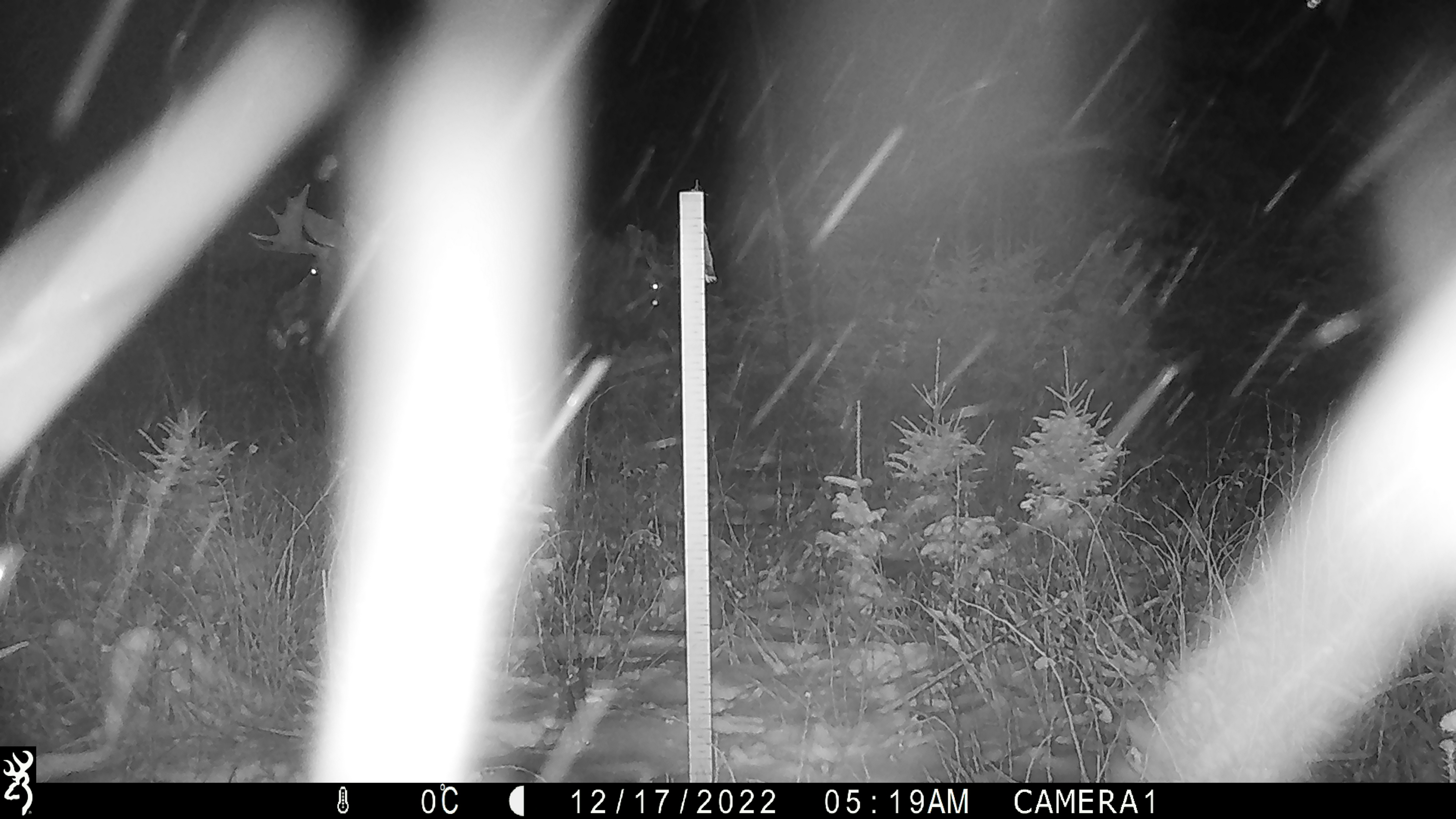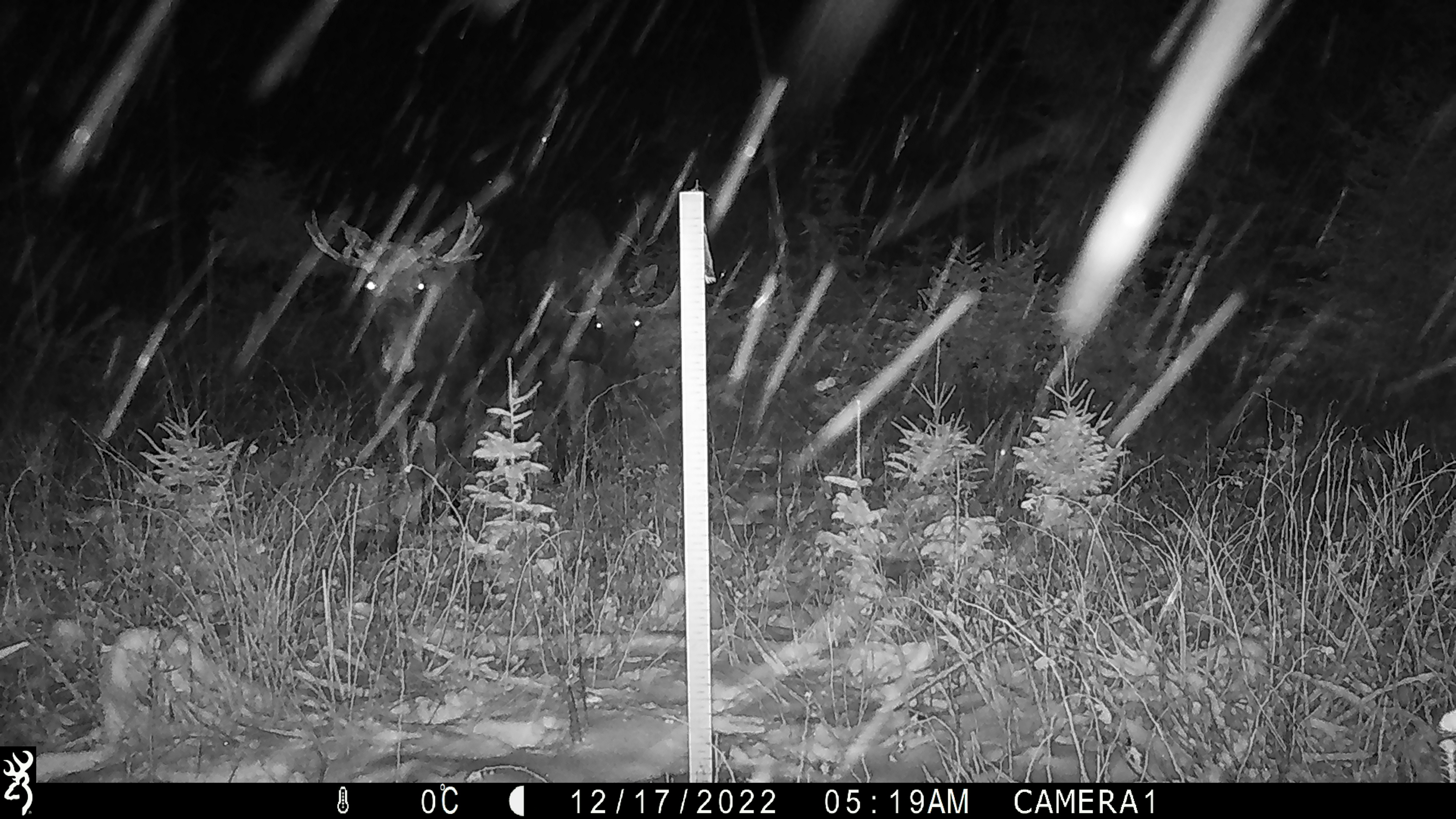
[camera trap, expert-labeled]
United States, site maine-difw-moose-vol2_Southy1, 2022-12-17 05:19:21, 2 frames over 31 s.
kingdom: Animalia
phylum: Chordata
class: Mammalia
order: Artiodactyla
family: Cervidae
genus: Alces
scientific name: Alces alces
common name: moose